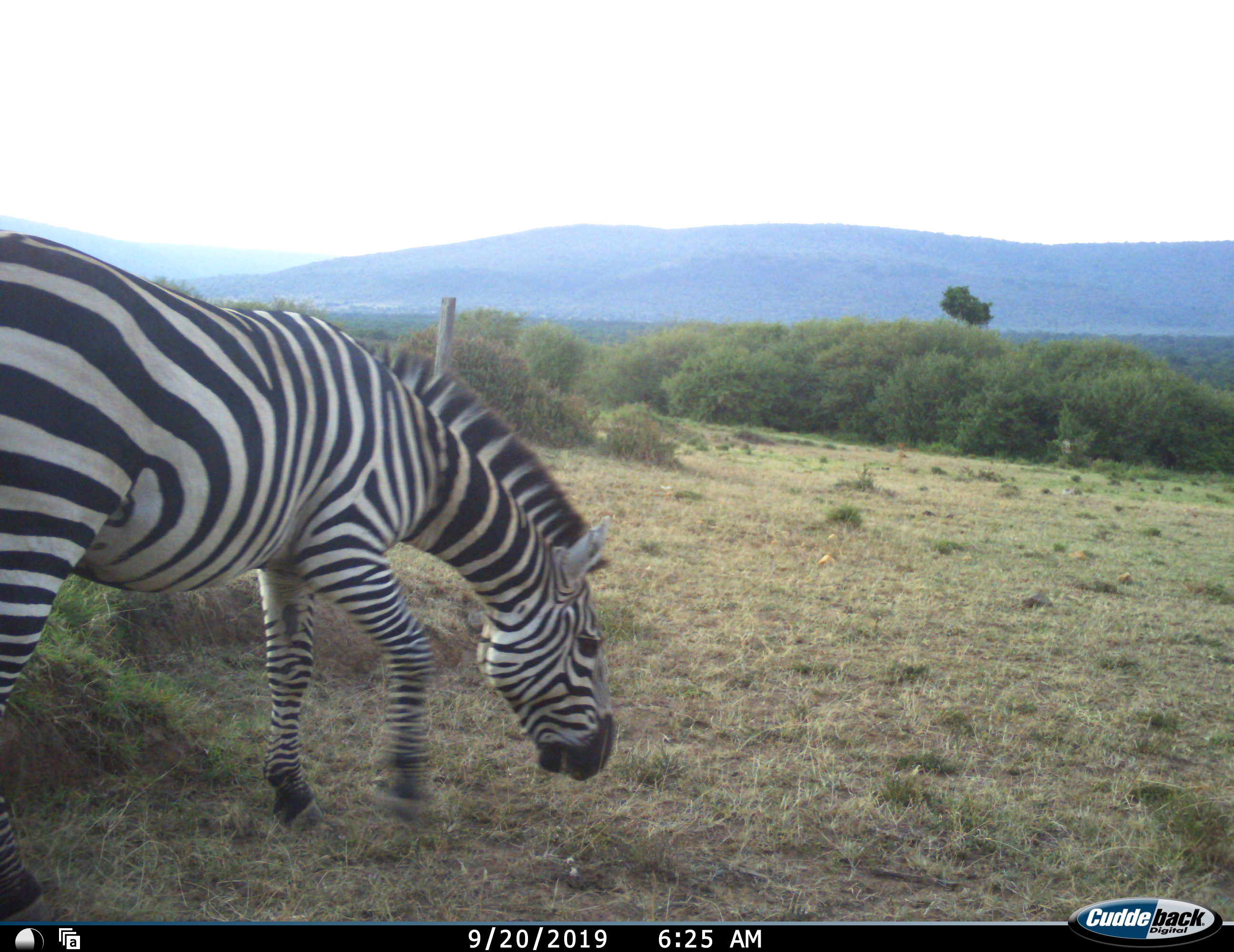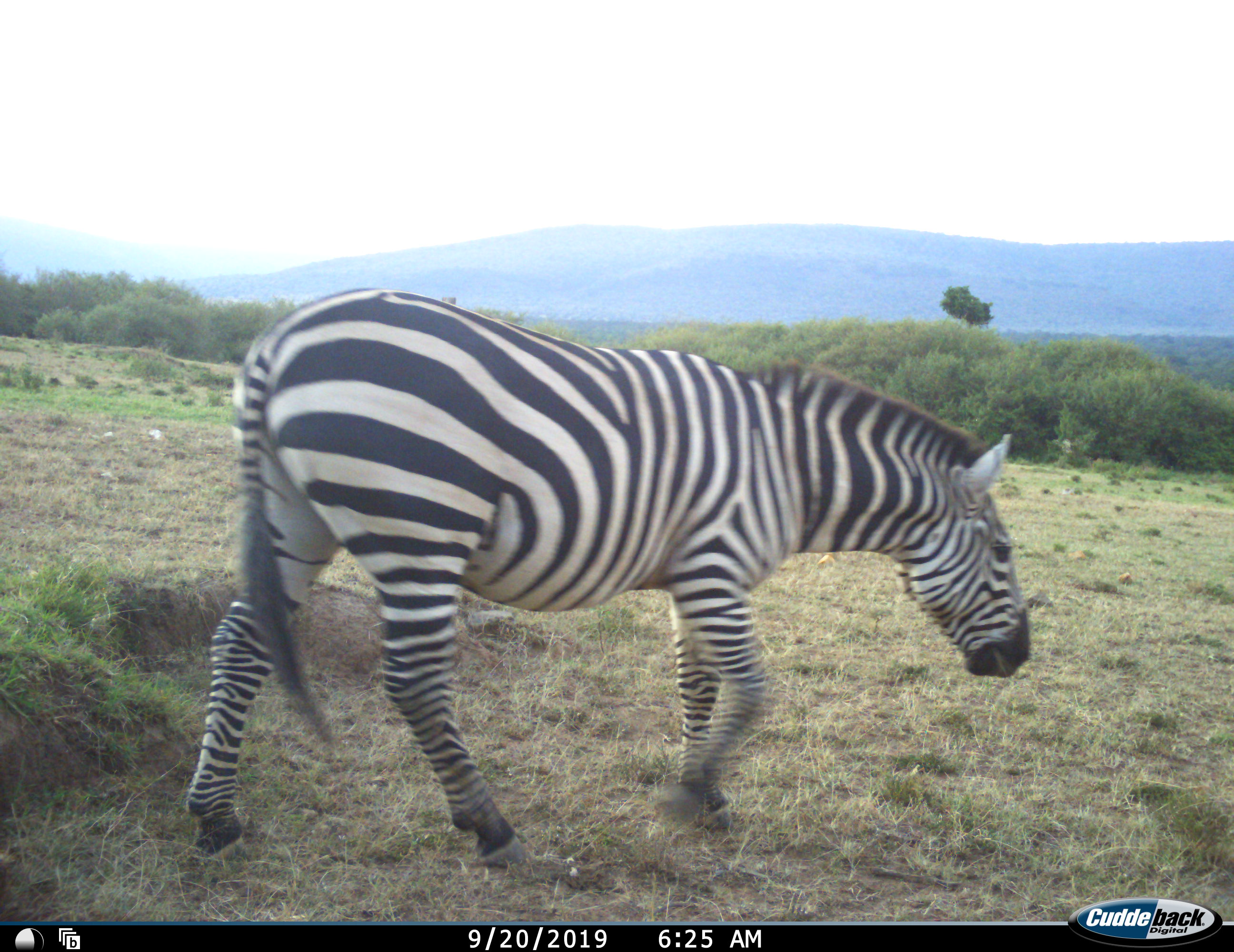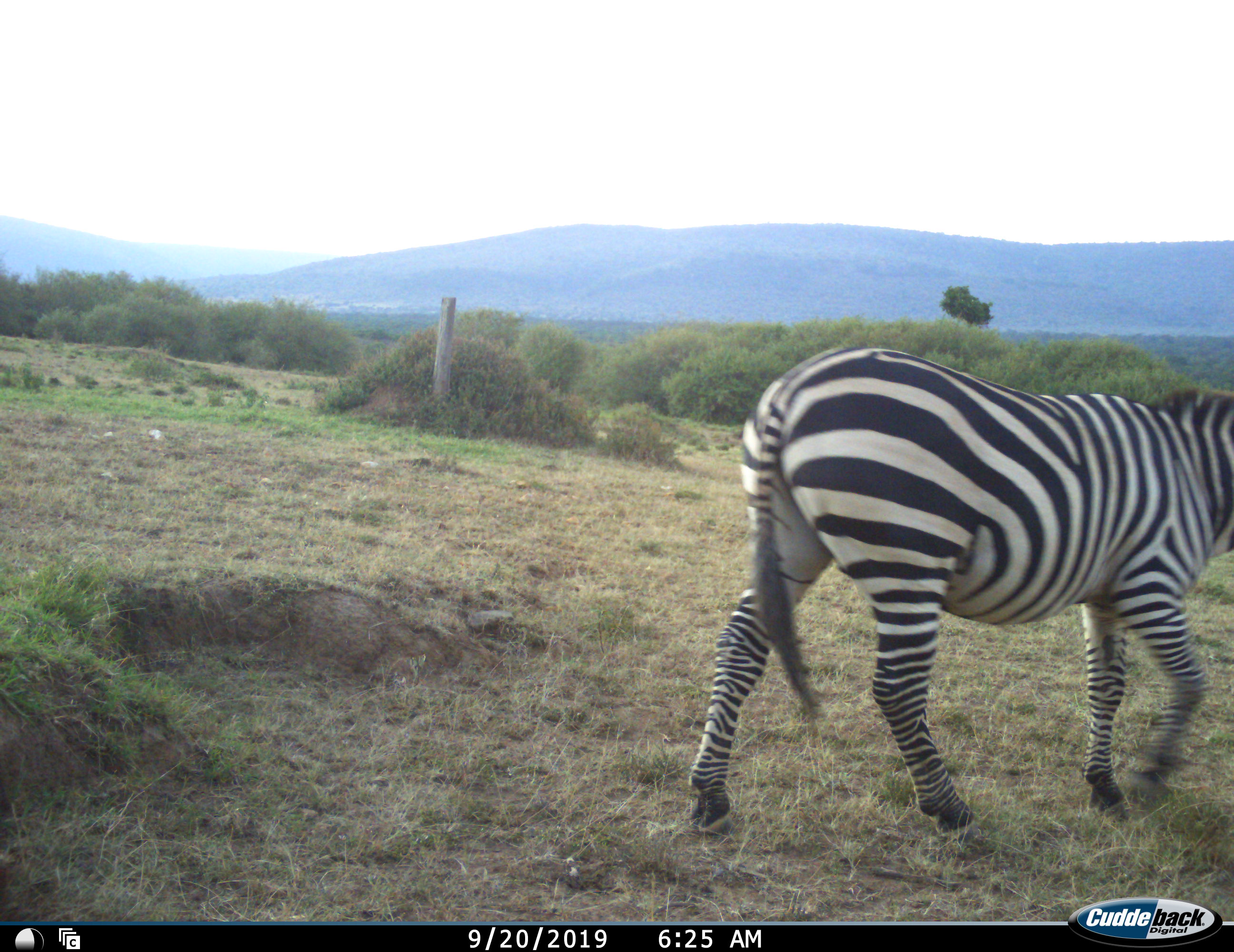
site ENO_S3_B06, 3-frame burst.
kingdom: Animalia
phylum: Chordata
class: Mammalia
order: Perissodactyla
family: Equidae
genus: Equus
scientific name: Equus quagga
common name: plains zebra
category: zebraplains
Zebraplains (plains zebra) (Equus quagga), count 1. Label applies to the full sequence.